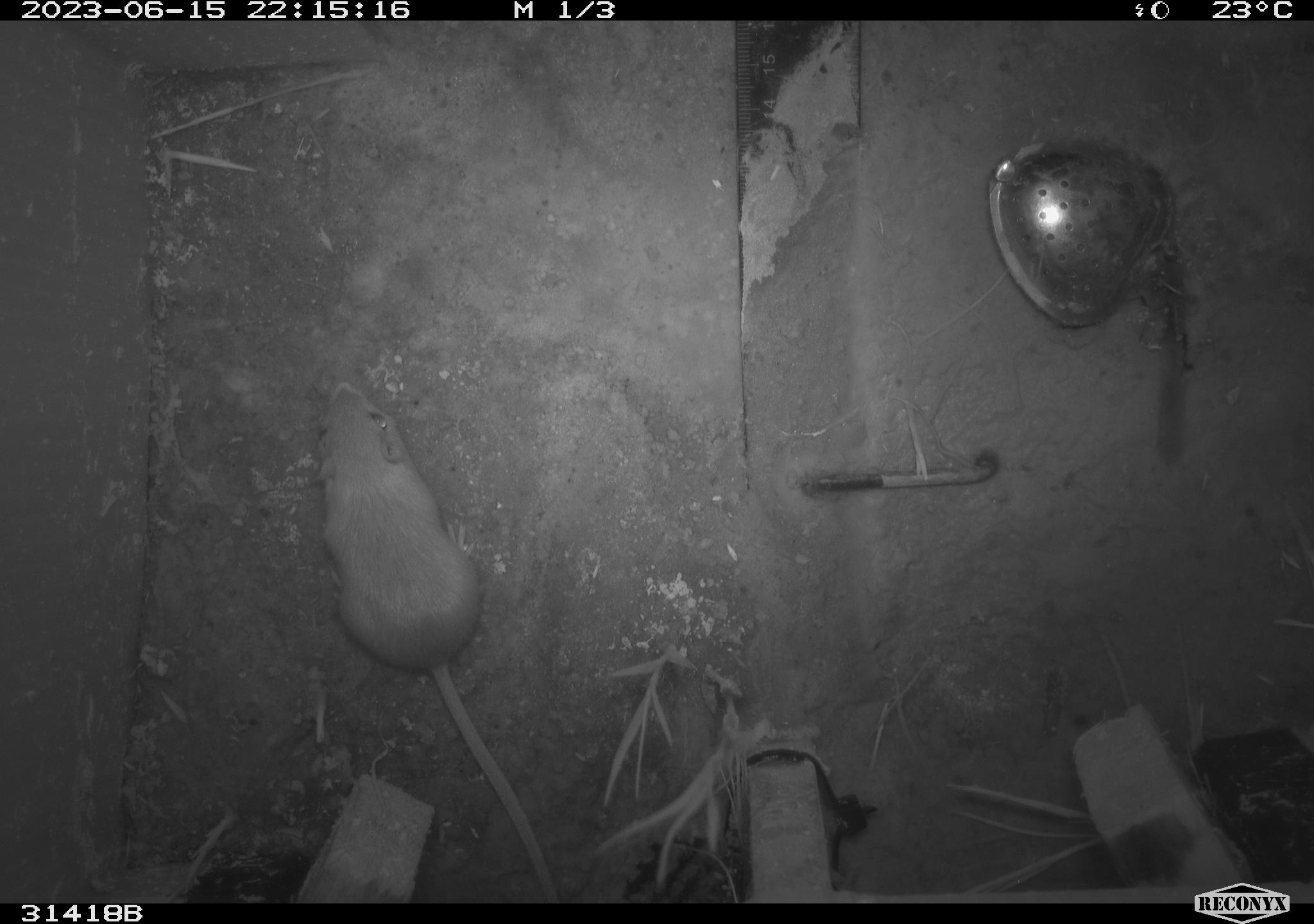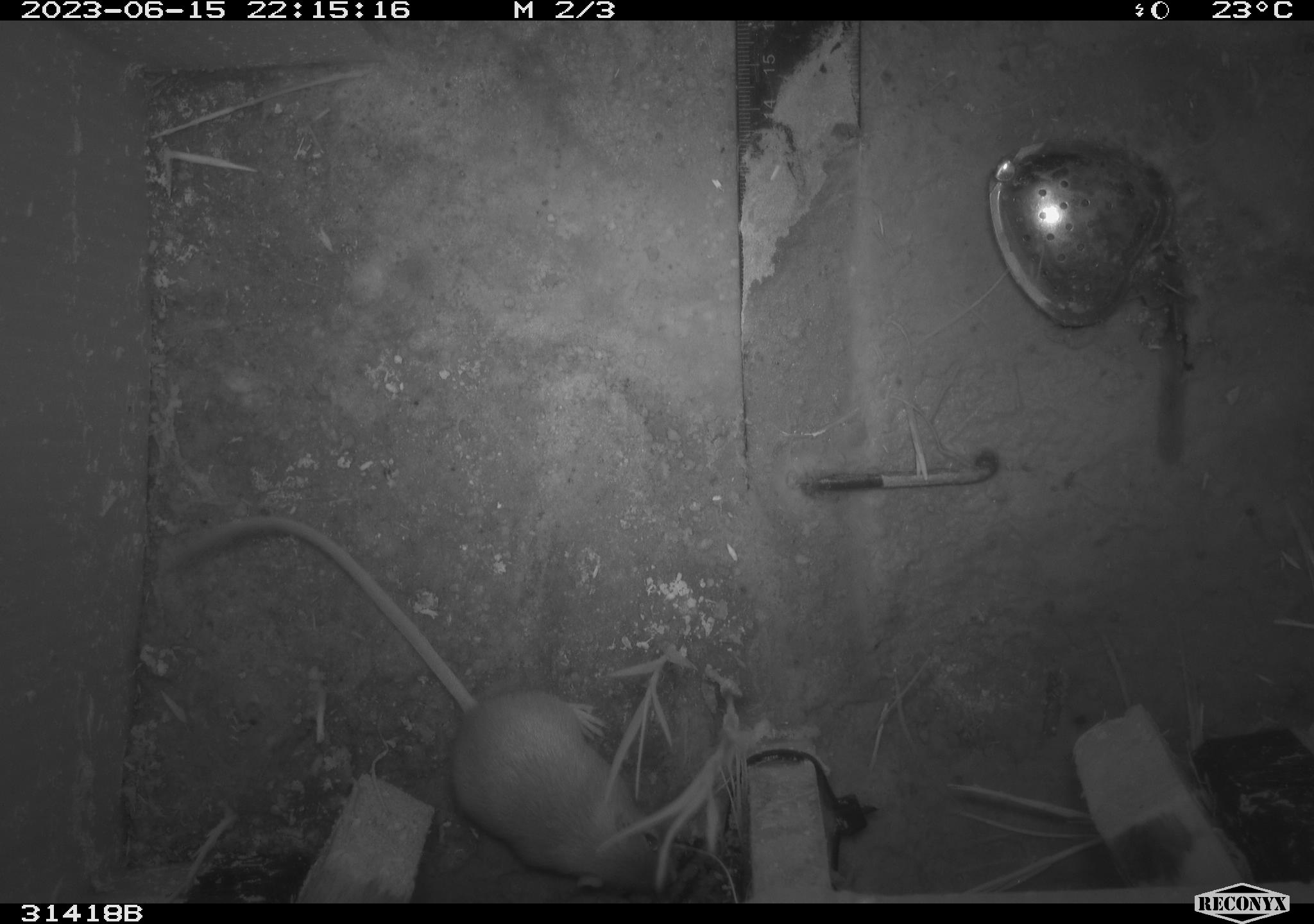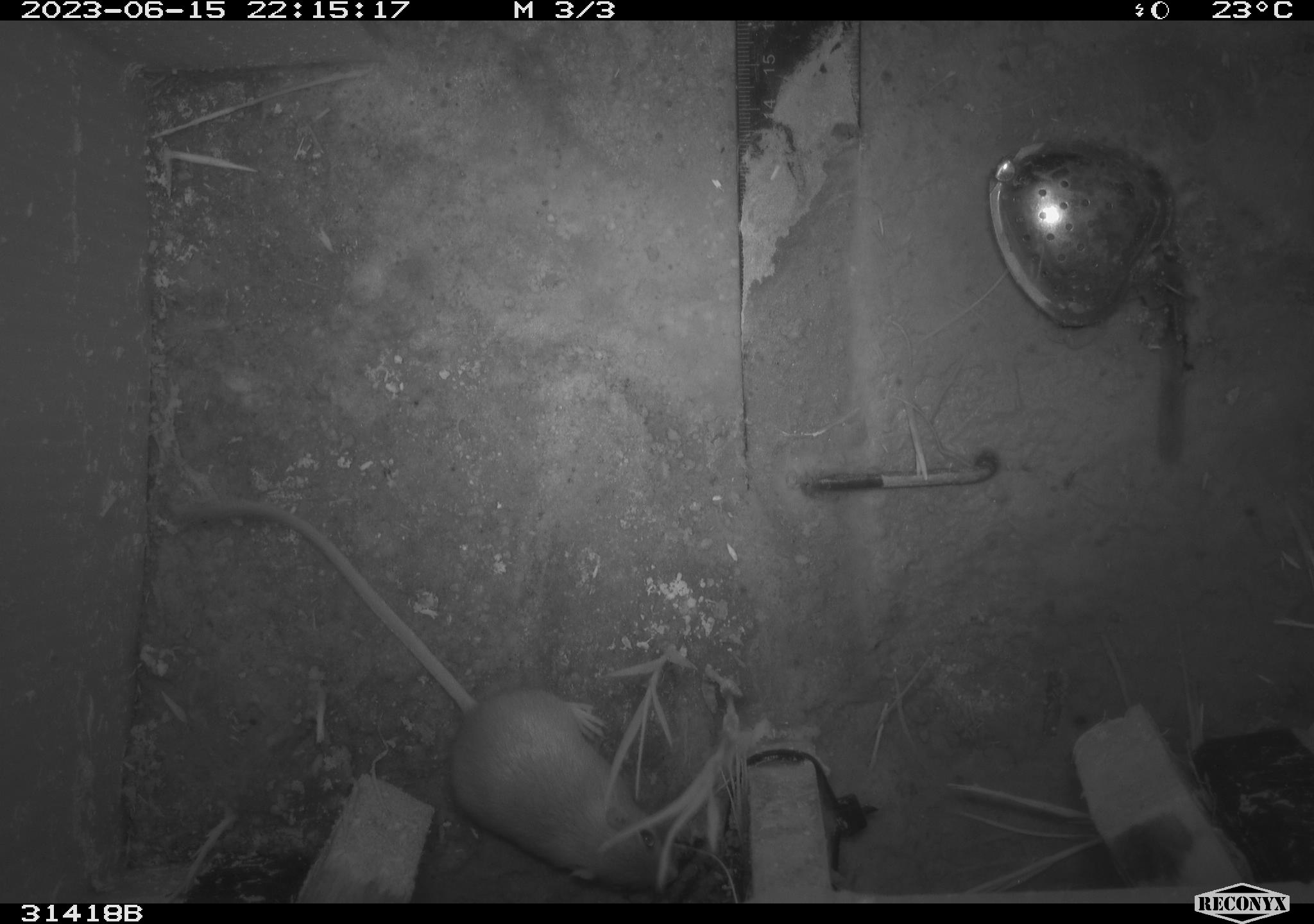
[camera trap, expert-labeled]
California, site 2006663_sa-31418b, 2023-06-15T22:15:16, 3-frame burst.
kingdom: Animalia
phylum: Chordata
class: Mammalia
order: Rodentia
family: Heteromyidae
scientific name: Heteromyidae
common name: kangaroo rats and pocket mice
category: heteromyidae family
Heteromyidae family (kangaroo rats and pocket mice) (Heteromyidae).